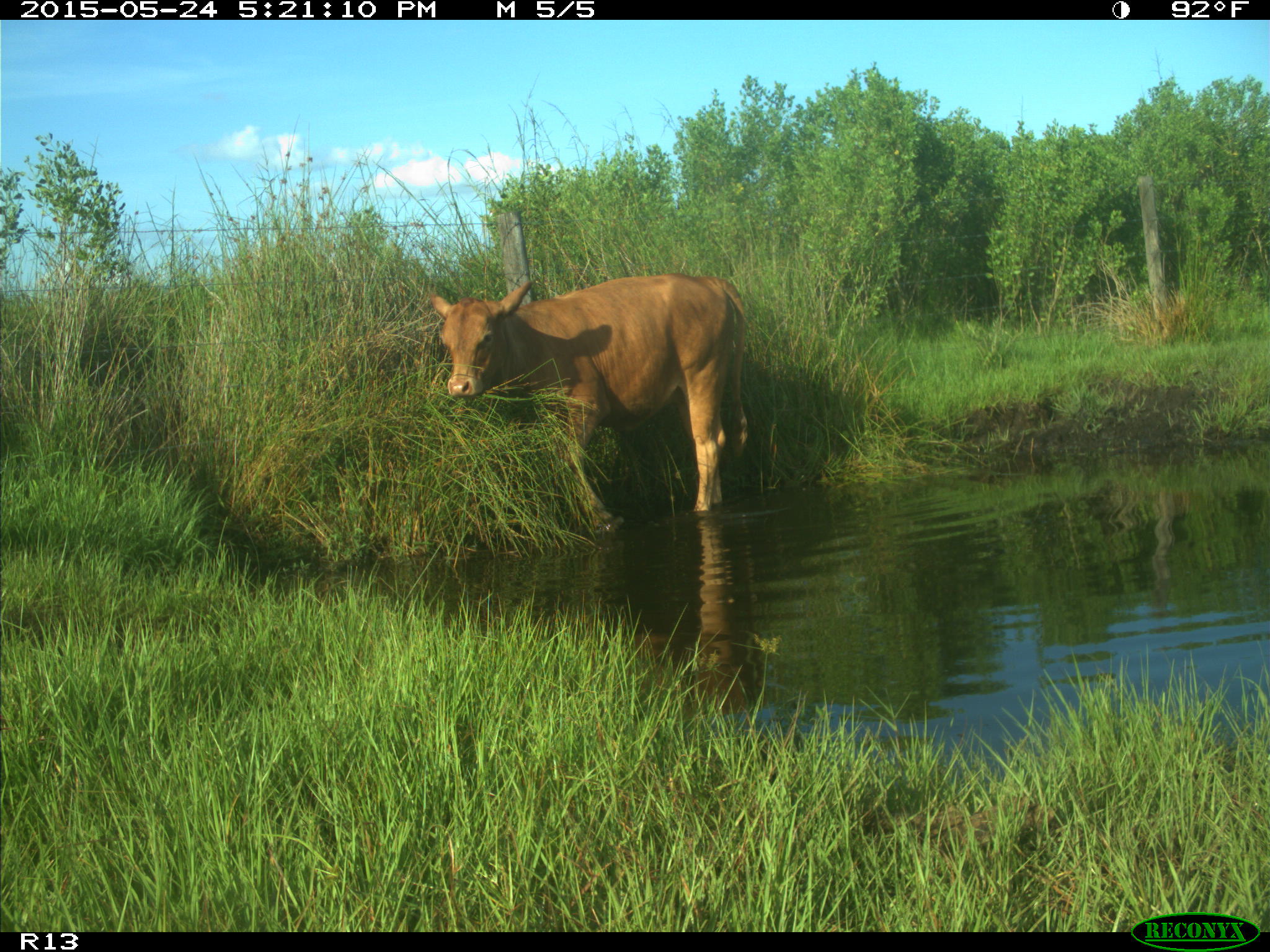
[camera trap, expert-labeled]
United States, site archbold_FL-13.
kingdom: Animalia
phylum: Chordata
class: Mammalia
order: Artiodactyla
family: Bovidae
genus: Bos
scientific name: Bos taurus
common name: domestic cow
Bos taurus (domestic cow).